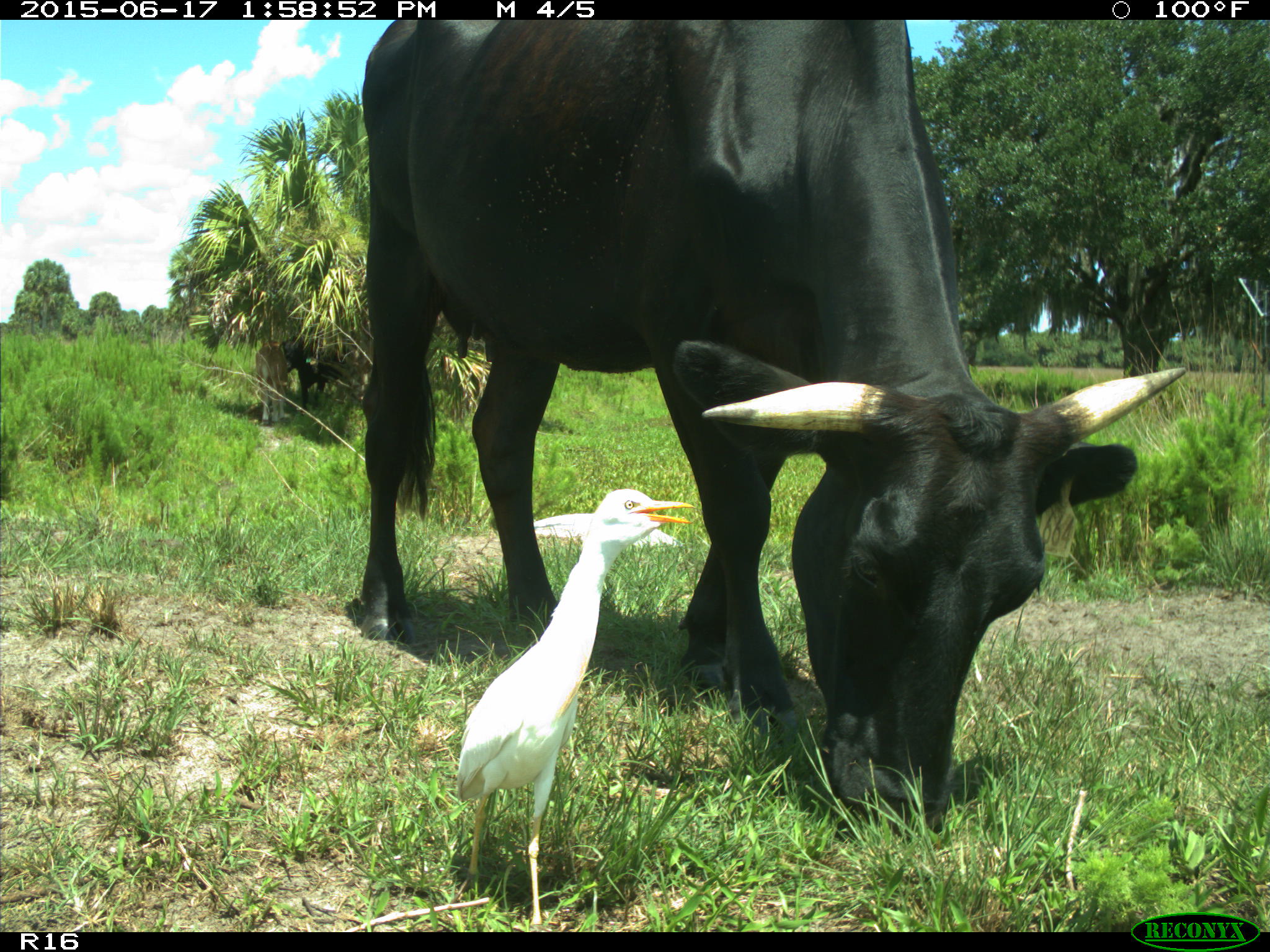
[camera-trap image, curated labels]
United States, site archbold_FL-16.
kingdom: Animalia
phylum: Chordata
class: Mammalia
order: Artiodactyla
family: Bovidae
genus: Bos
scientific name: Bos taurus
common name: domestic cow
Bos taurus (domestic cow).